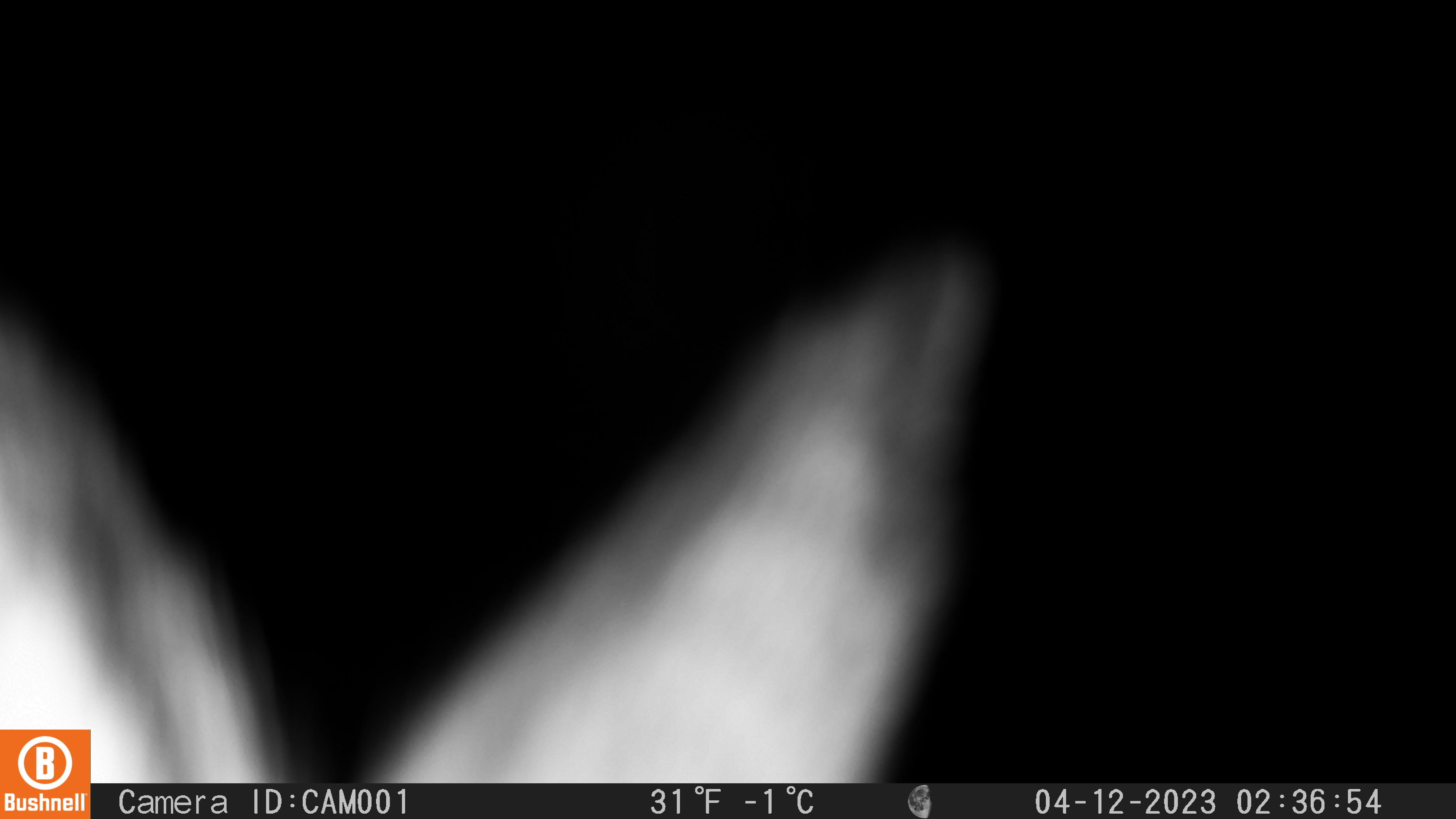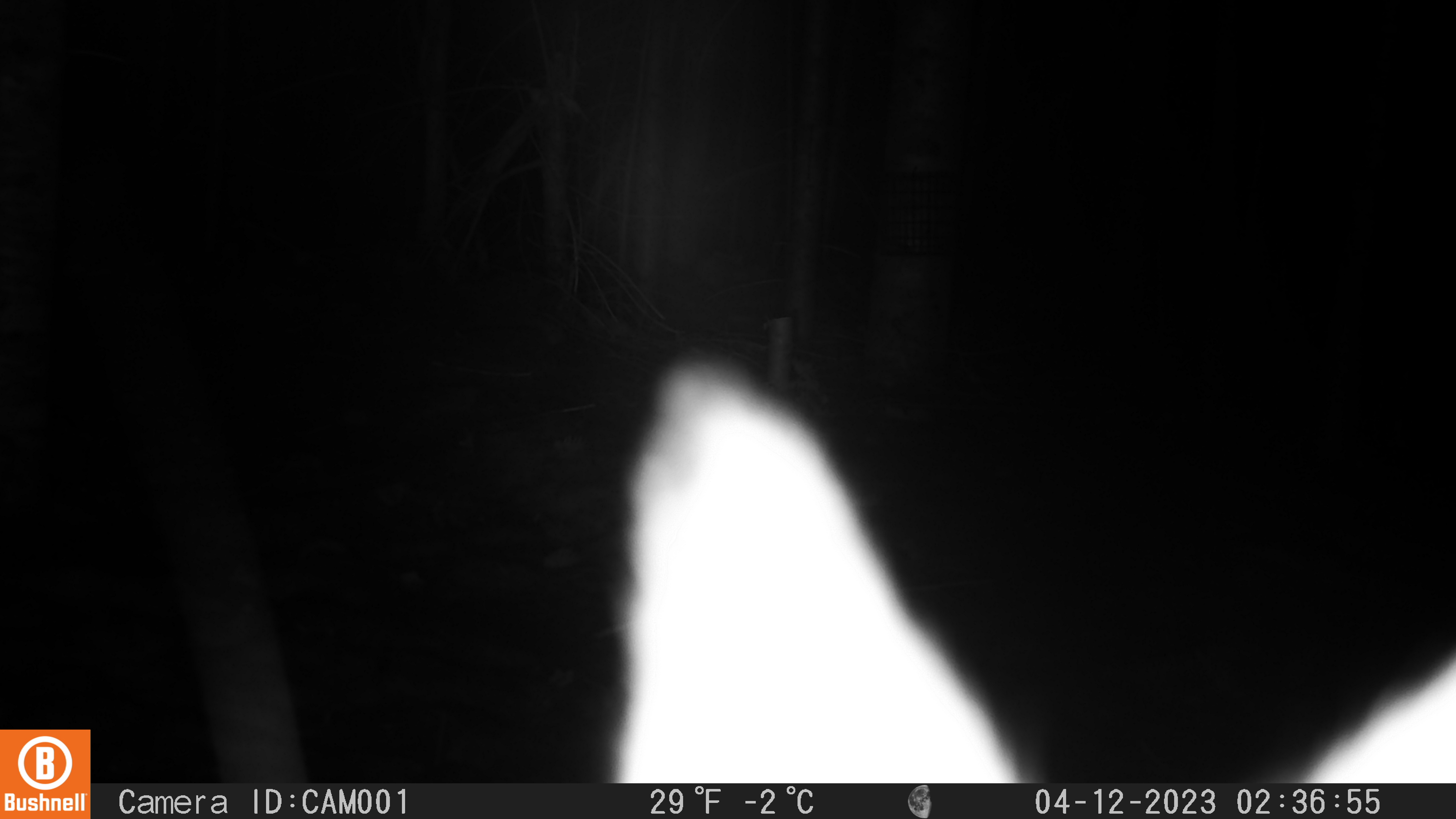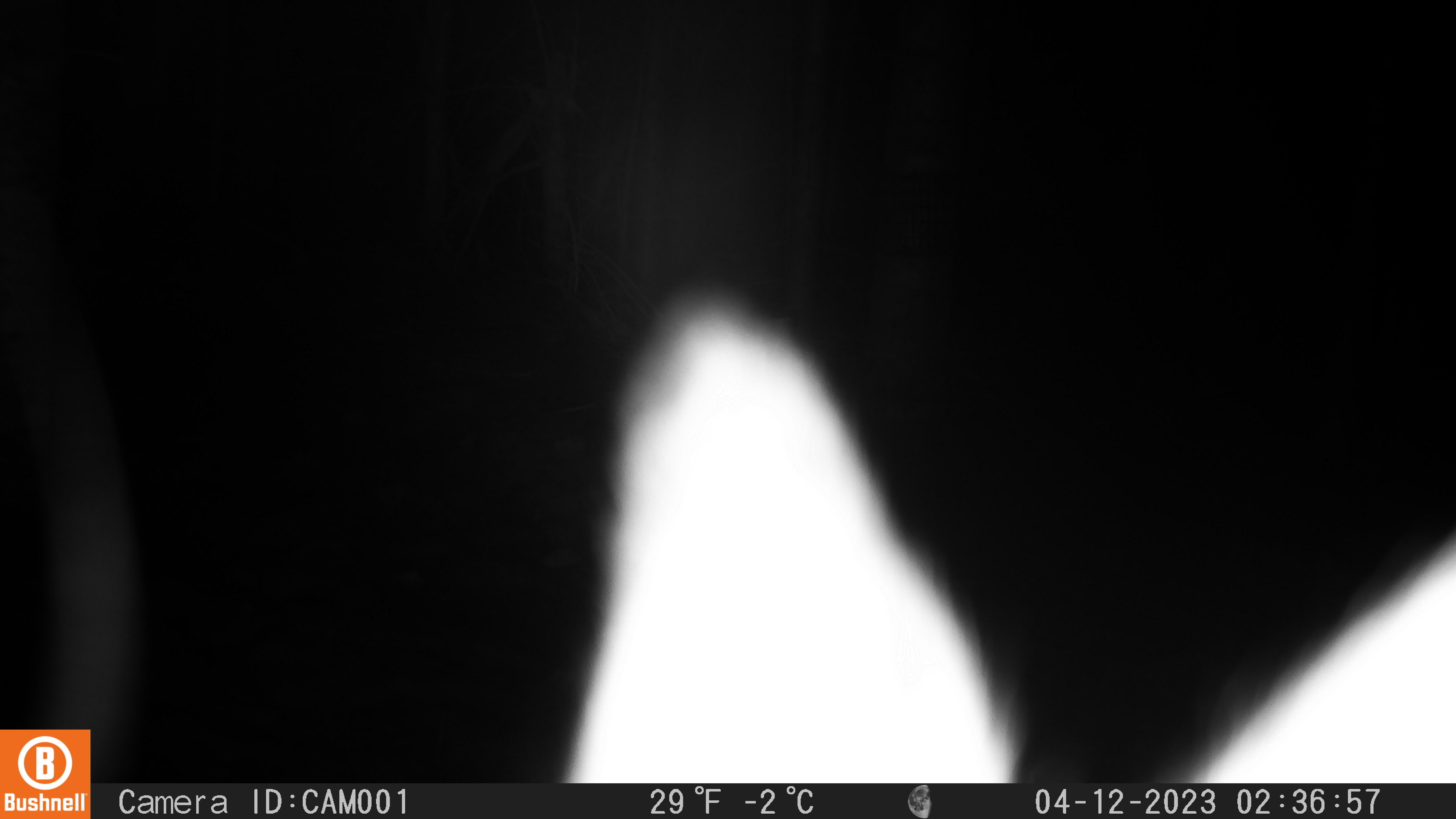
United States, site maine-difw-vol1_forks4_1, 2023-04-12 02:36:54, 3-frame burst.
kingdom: Animalia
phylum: Chordata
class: Mammalia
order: Lagomorpha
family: Leporidae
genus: Lepus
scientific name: Lepus americanus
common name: snowshoe hare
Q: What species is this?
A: Snowshoe hare (Lepus americanus).